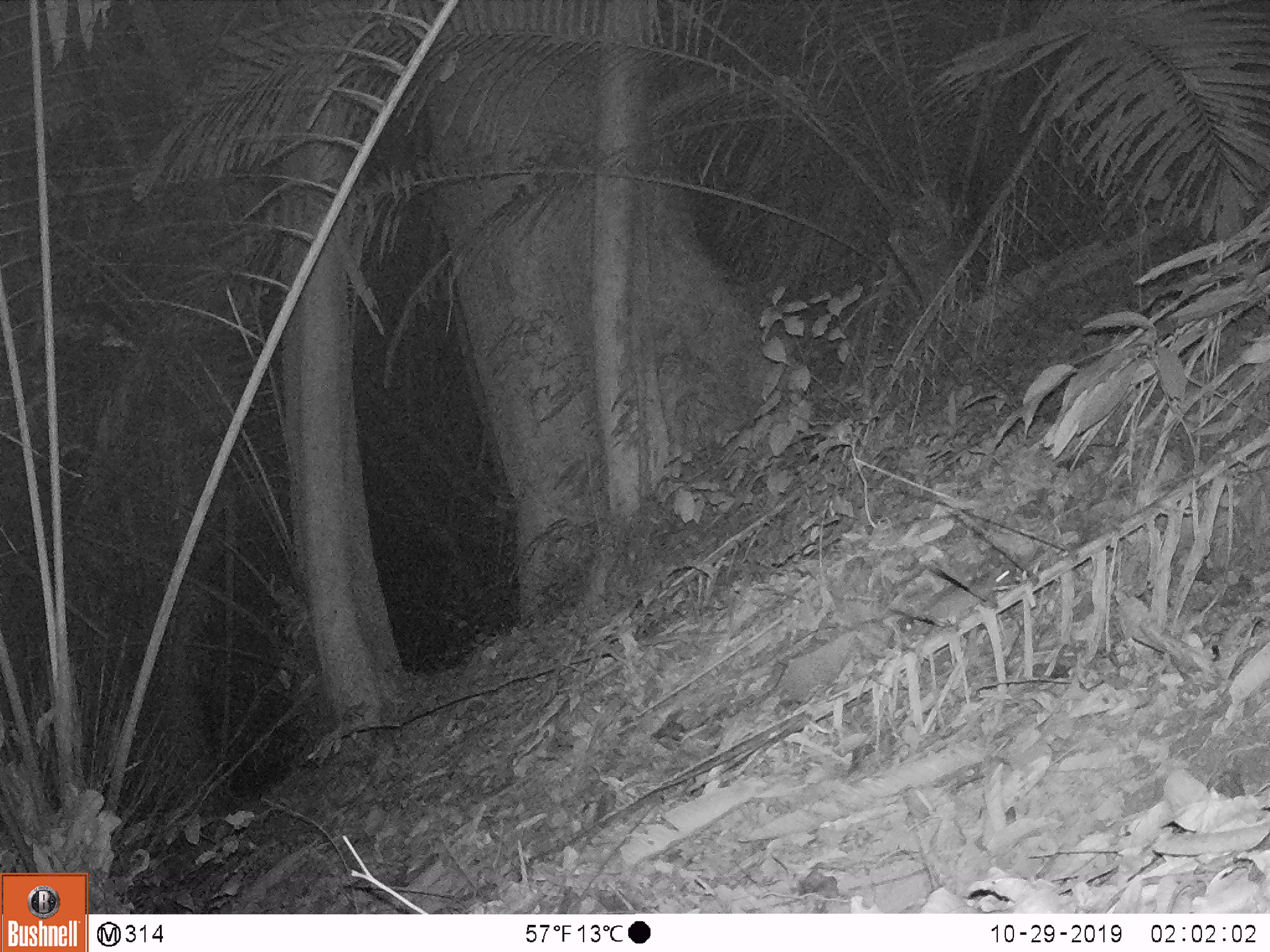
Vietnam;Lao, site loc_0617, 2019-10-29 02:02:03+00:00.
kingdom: Animalia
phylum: Chordata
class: Mammalia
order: Rodentia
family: Muridae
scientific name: Muridae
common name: old-world mice and rats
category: unidentified murid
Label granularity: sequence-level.